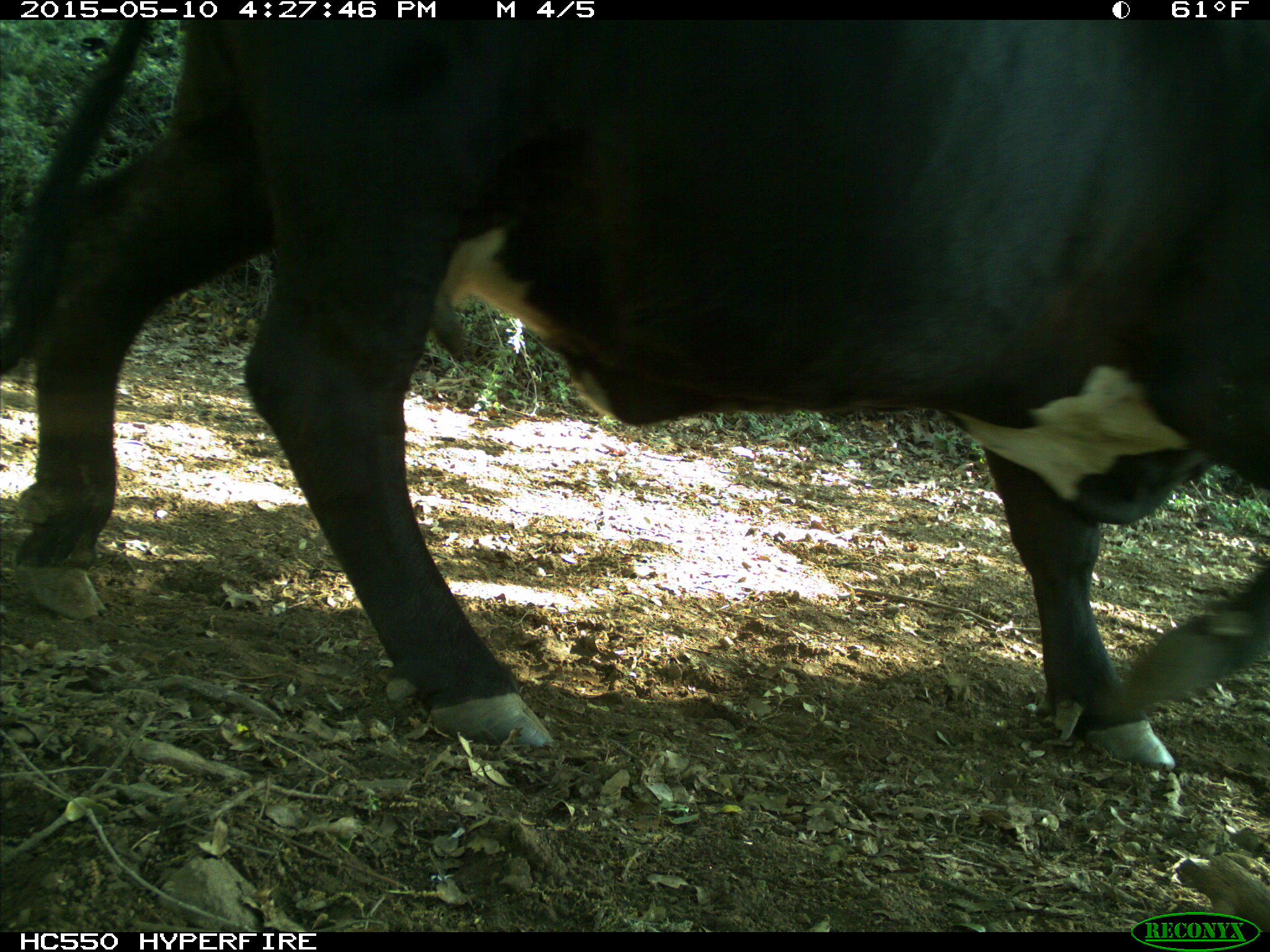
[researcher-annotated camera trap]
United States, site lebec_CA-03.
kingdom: Animalia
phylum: Chordata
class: Mammalia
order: Artiodactyla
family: Bovidae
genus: Bos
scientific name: Bos taurus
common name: domestic cow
Bos taurus (domestic cow).